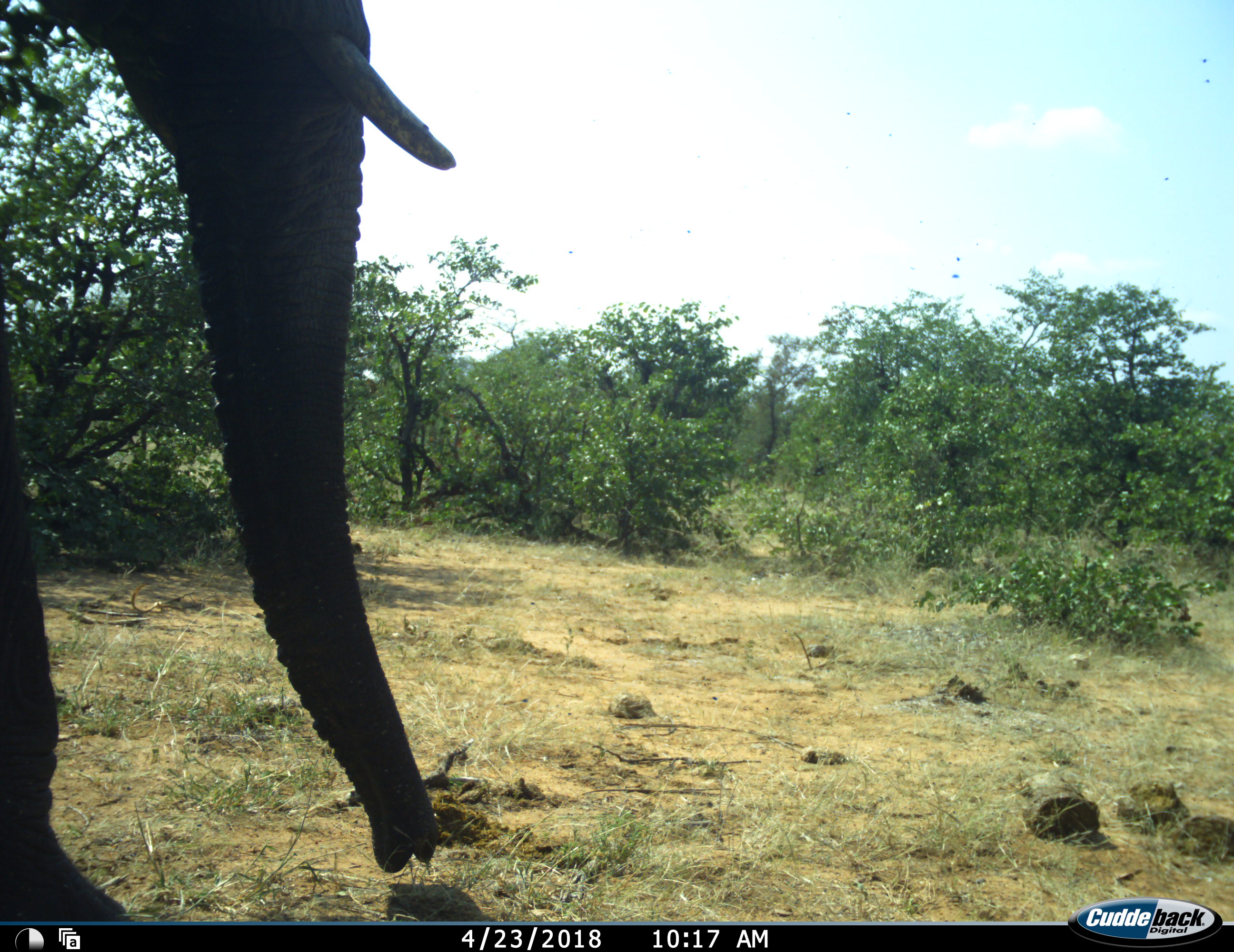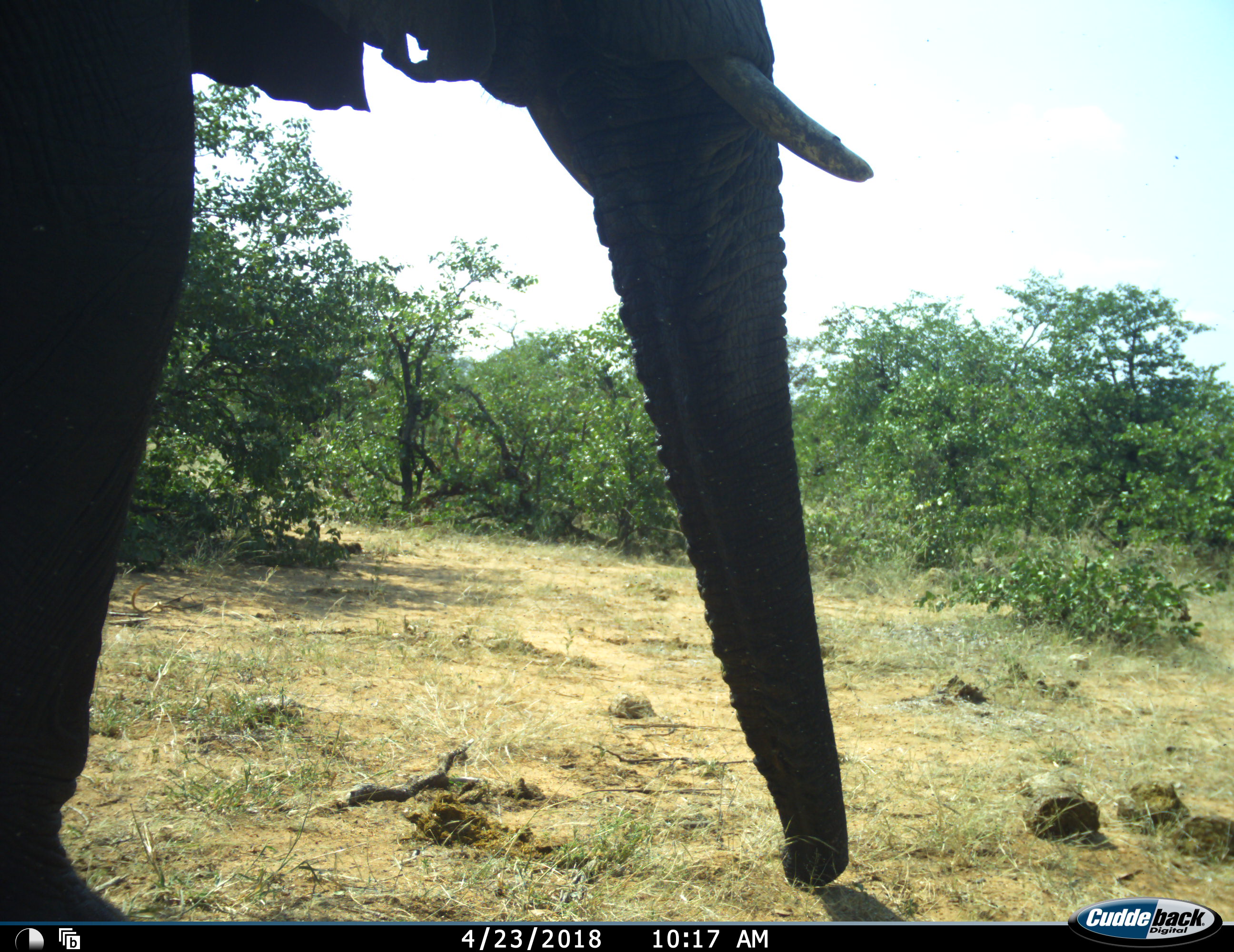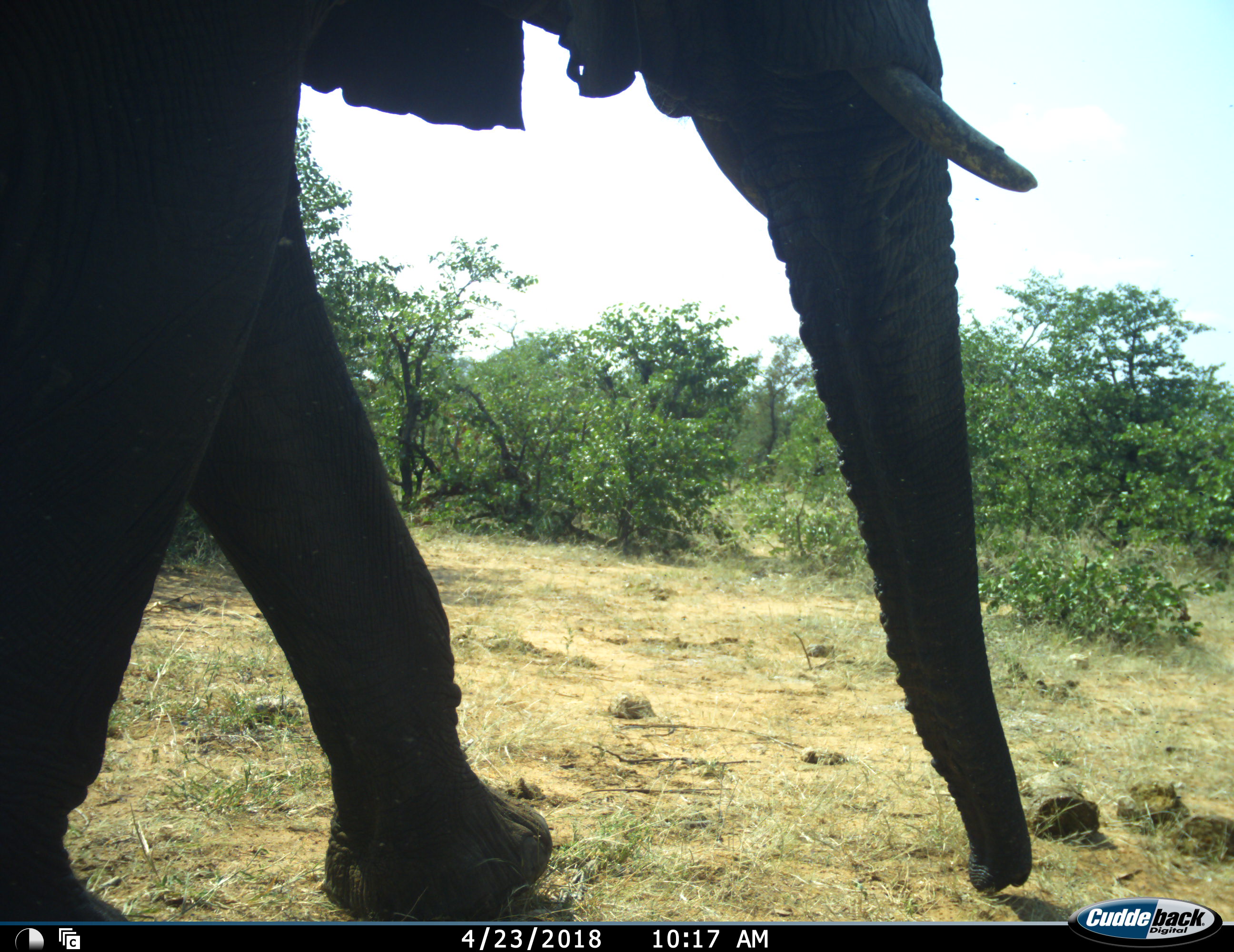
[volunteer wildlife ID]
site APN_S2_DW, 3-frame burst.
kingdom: Animalia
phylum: Chordata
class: Mammalia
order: Proboscidea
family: Elephantidae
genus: Loxodonta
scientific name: Loxodonta africana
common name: african bush elephant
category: elephant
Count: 1.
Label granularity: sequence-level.